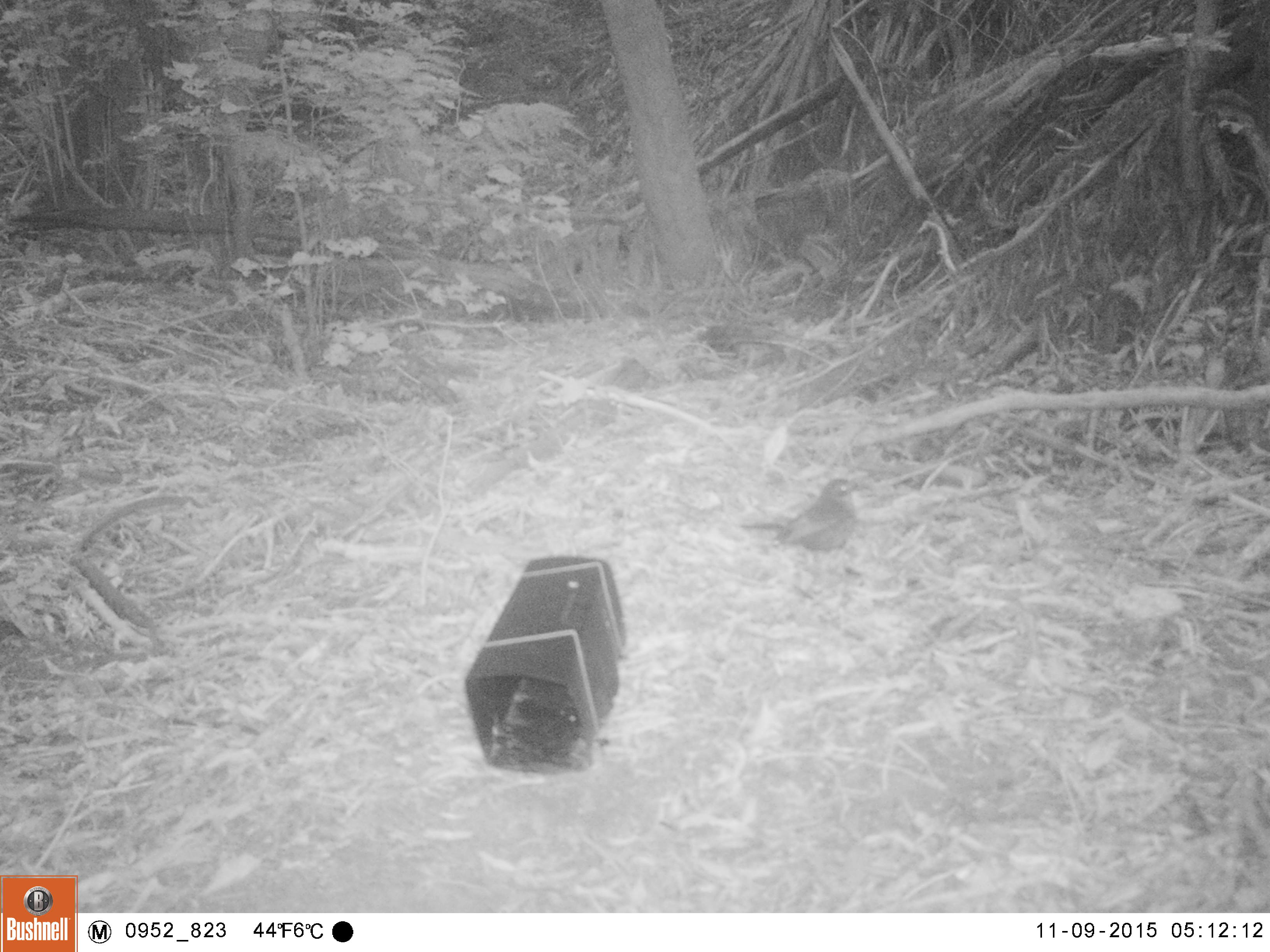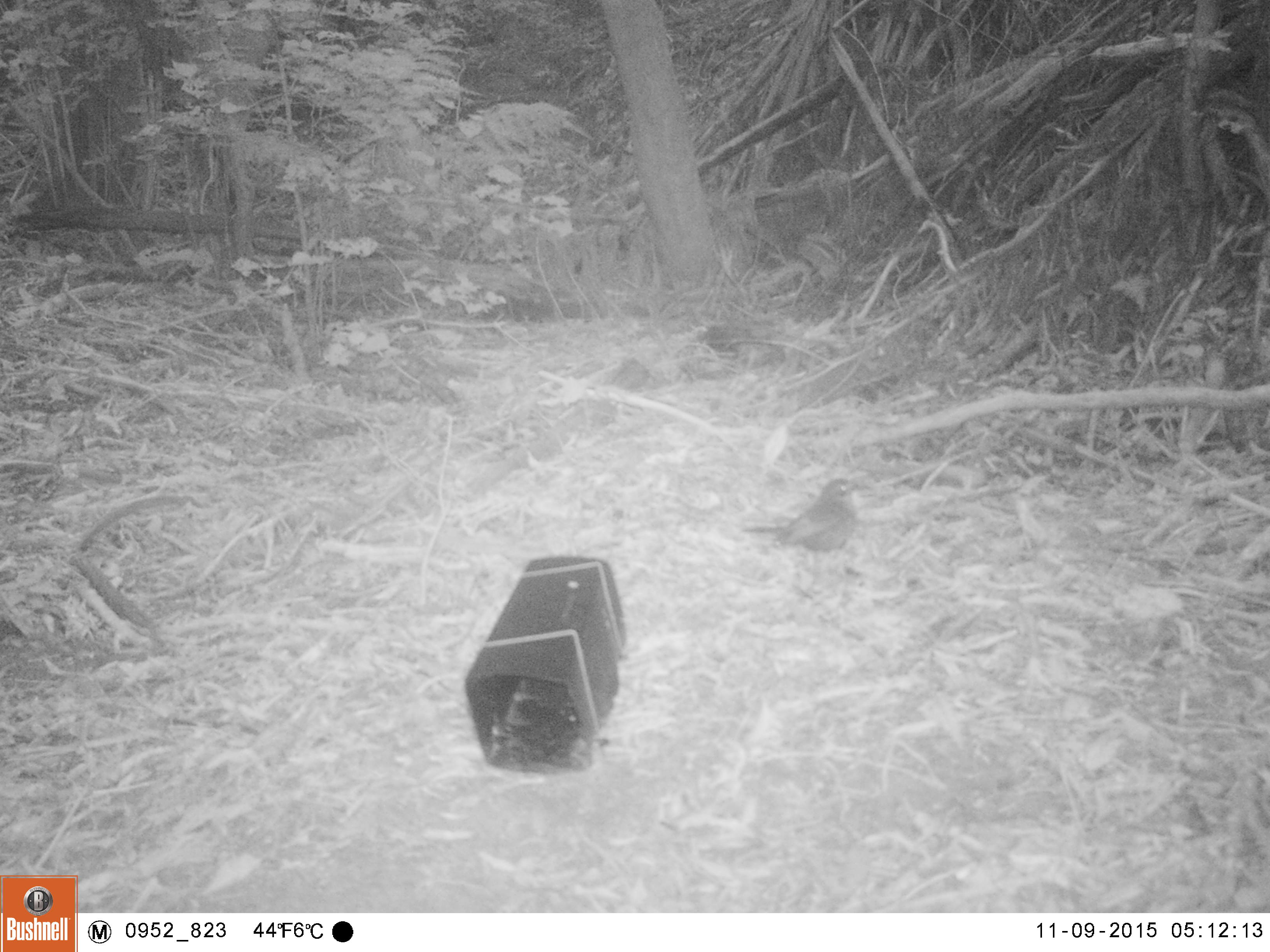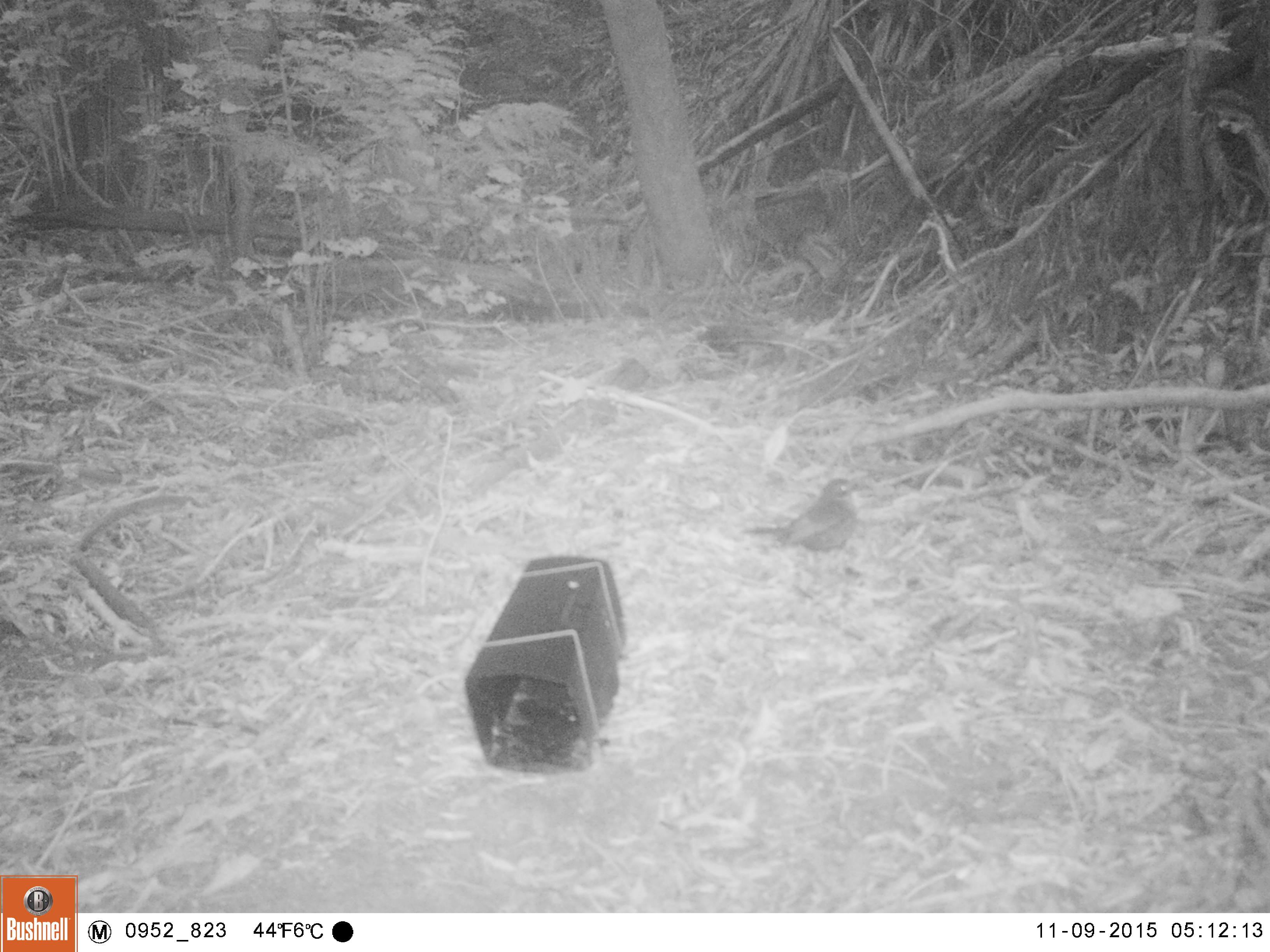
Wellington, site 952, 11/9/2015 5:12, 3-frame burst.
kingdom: Animalia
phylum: Chordata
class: Aves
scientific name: Aves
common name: bird